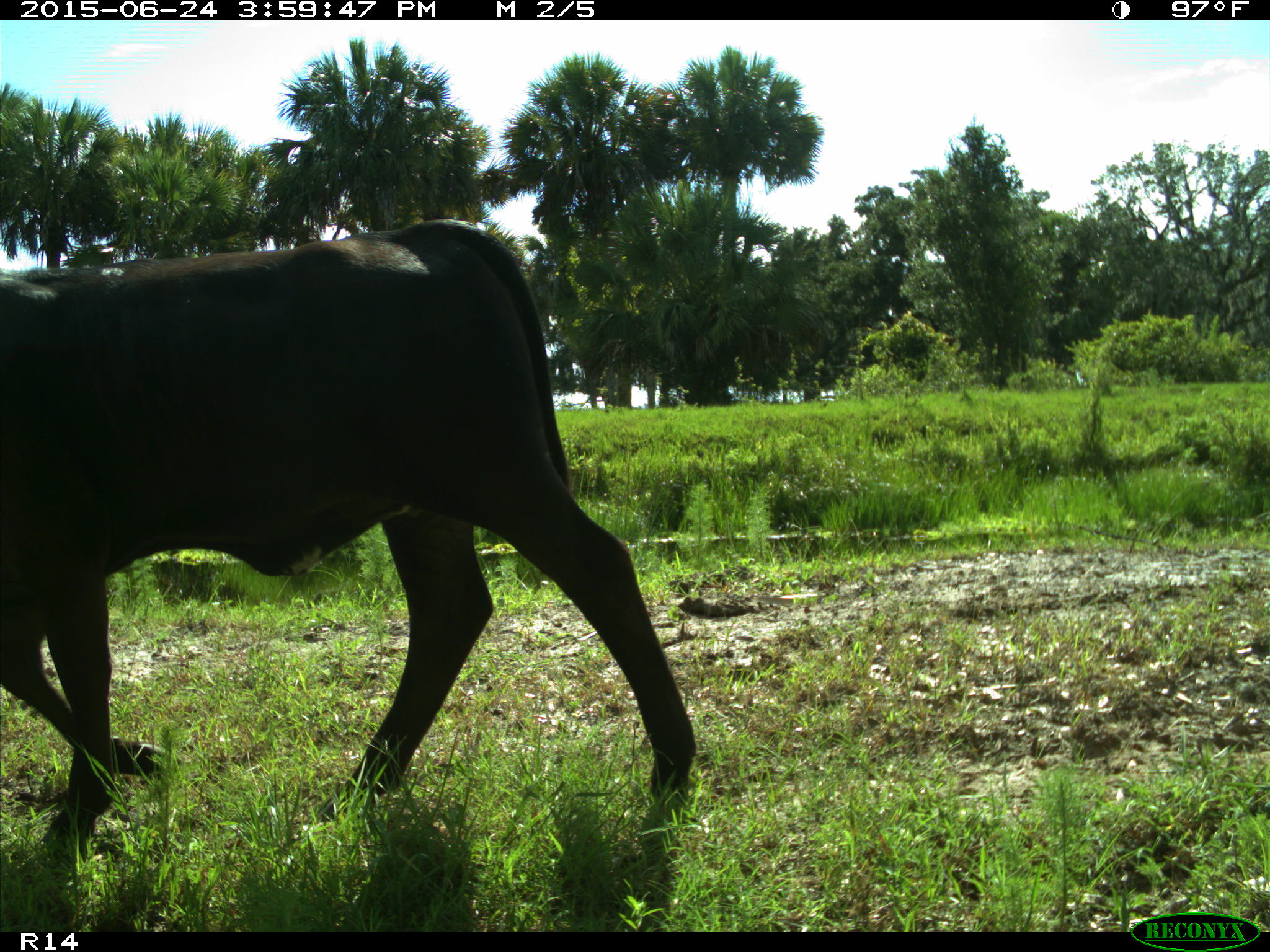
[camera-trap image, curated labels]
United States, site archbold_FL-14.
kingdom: Animalia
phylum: Chordata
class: Mammalia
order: Artiodactyla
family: Bovidae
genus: Bos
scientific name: Bos taurus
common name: domestic cow